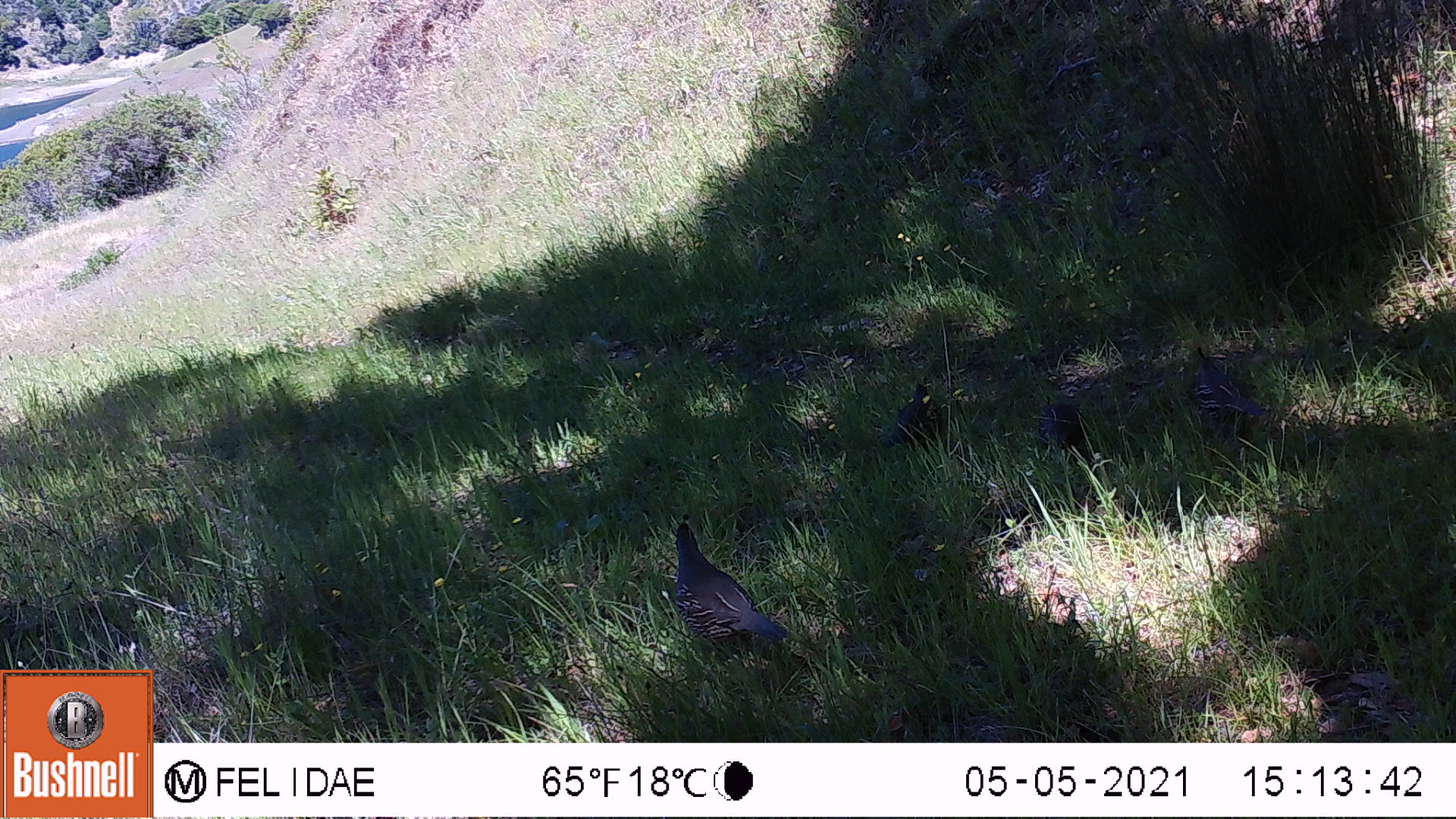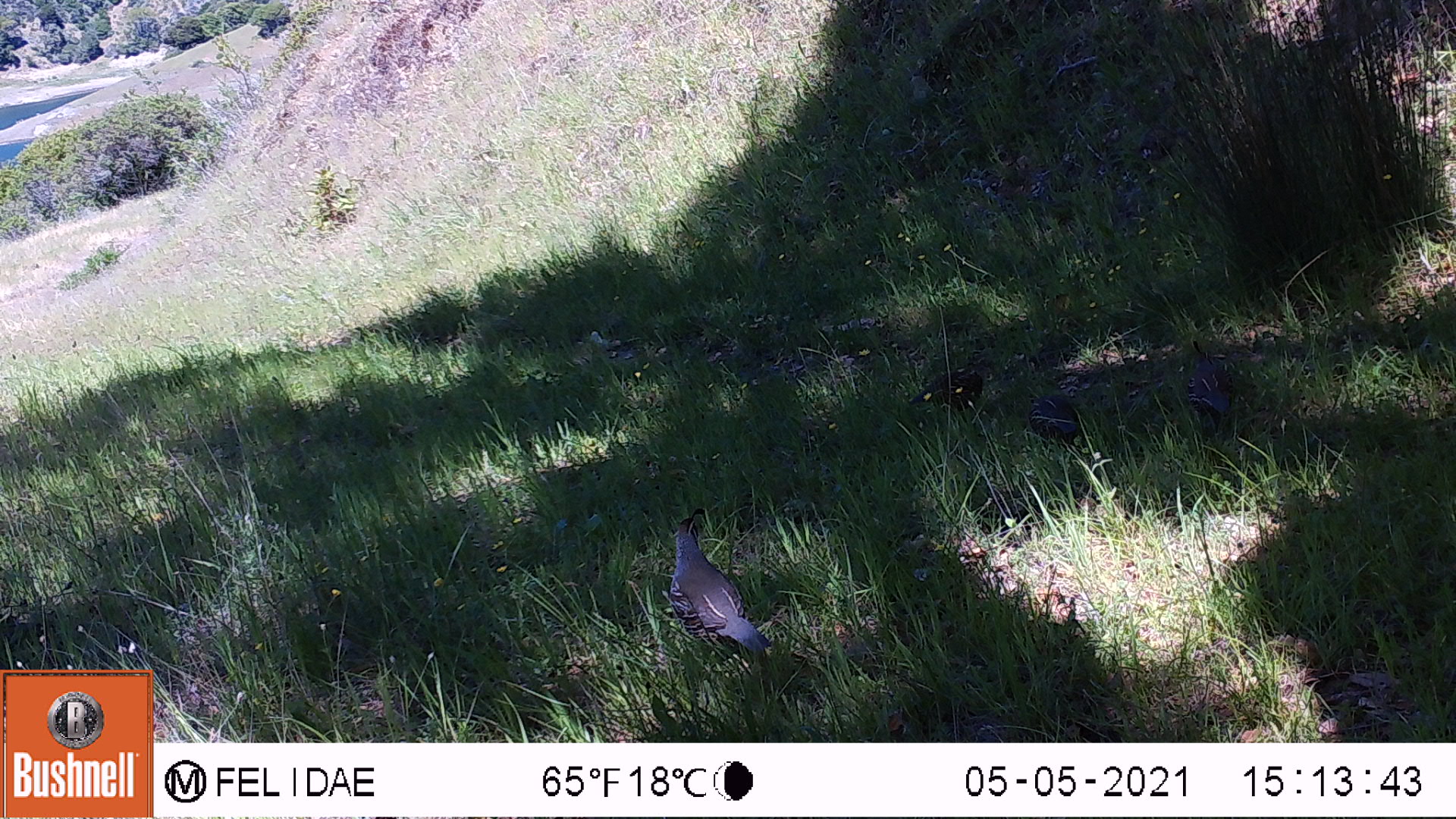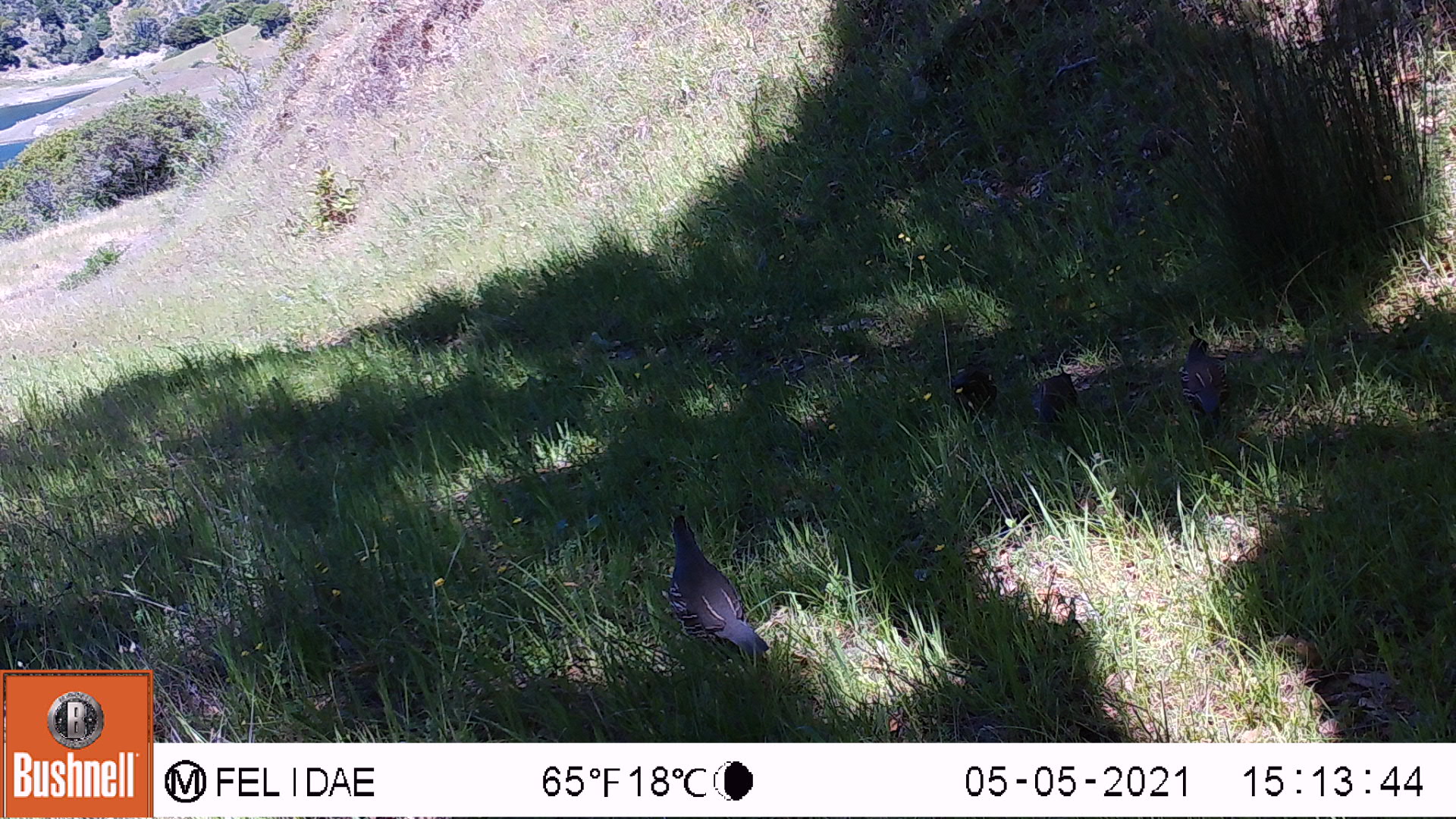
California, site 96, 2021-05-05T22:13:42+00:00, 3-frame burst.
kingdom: Animalia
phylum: Chordata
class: Aves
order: Galliformes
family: Odontophoridae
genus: Callipepla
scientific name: Callipepla californica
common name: california quail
California quail (Callipepla californica).